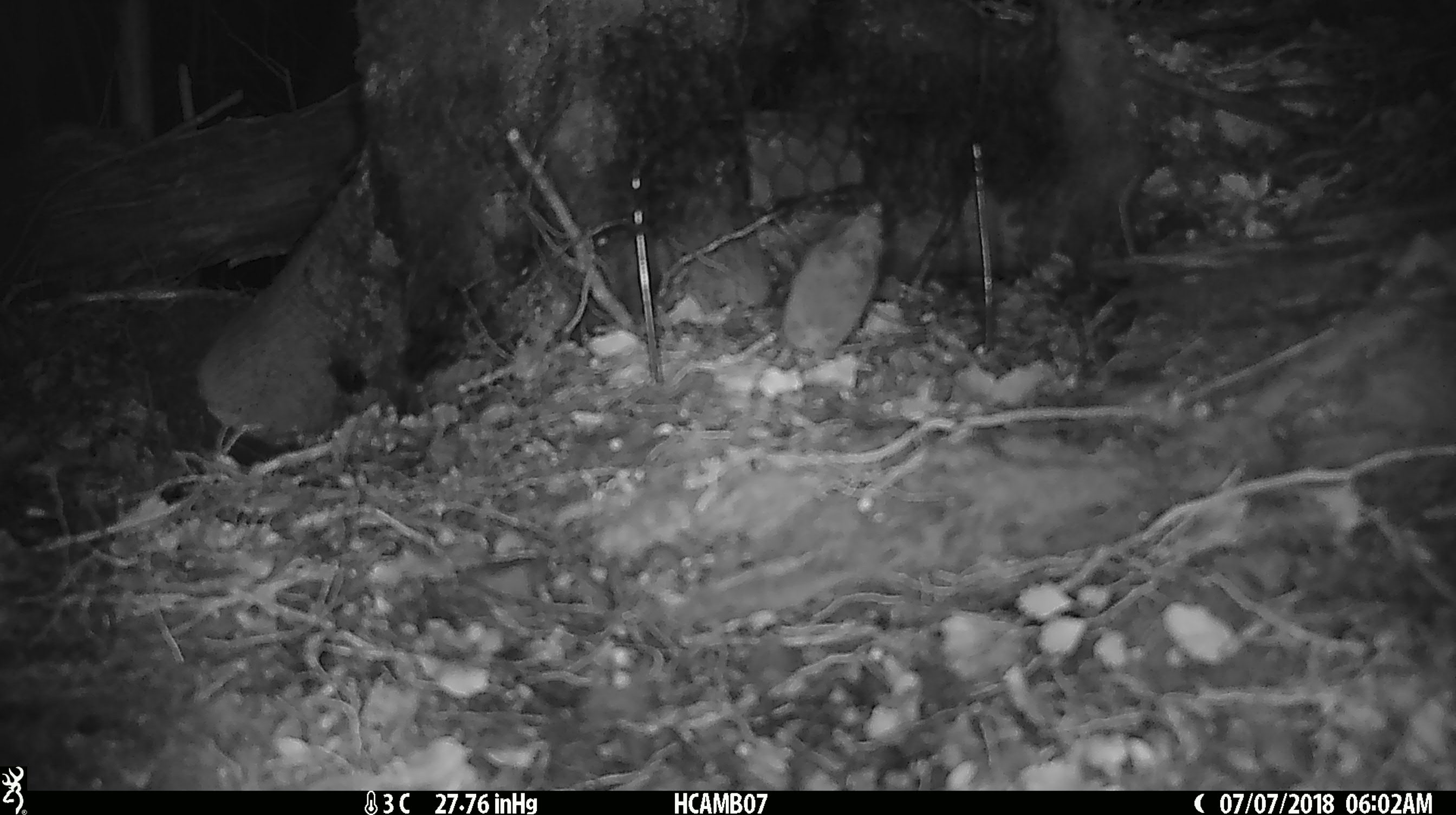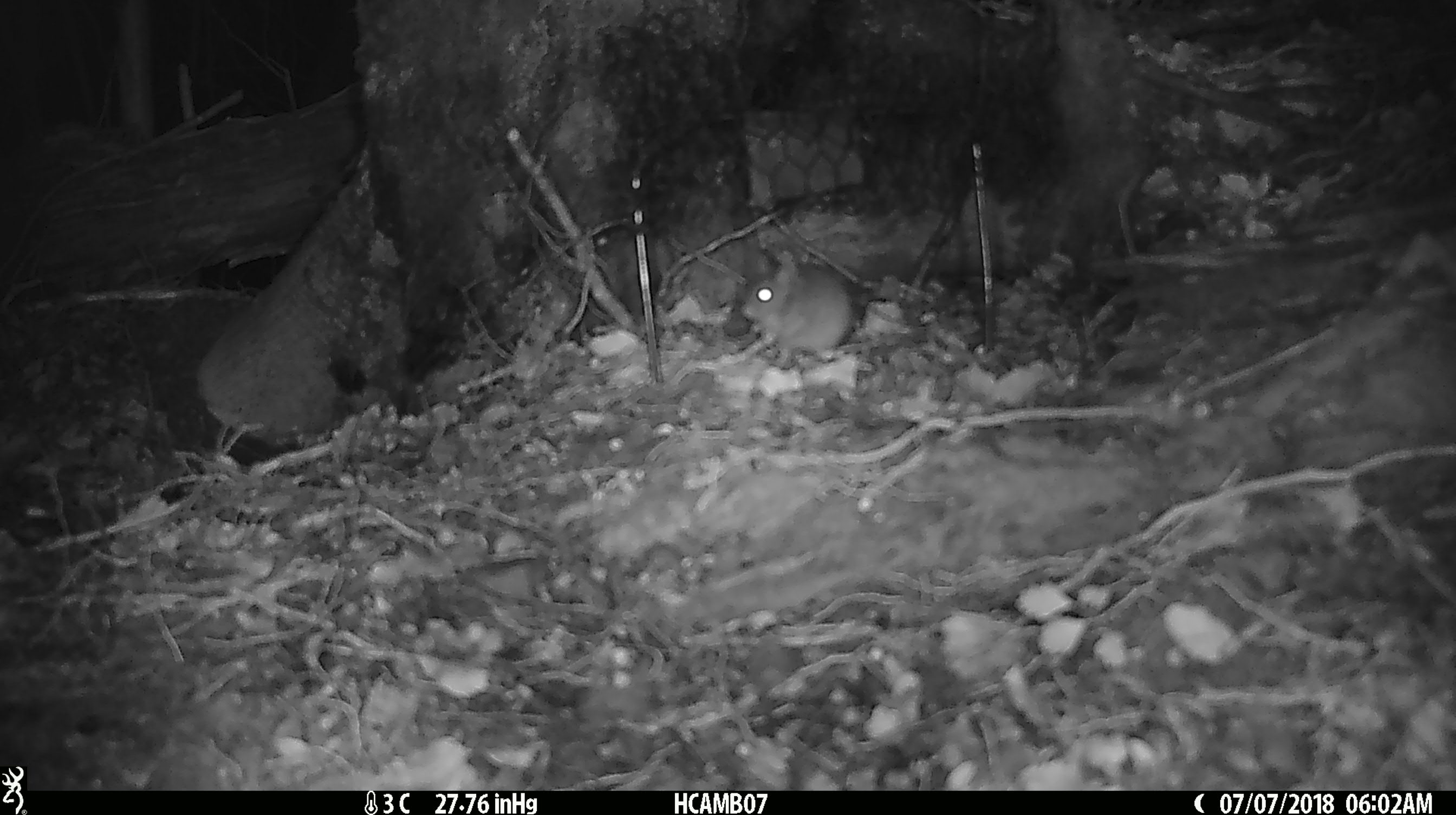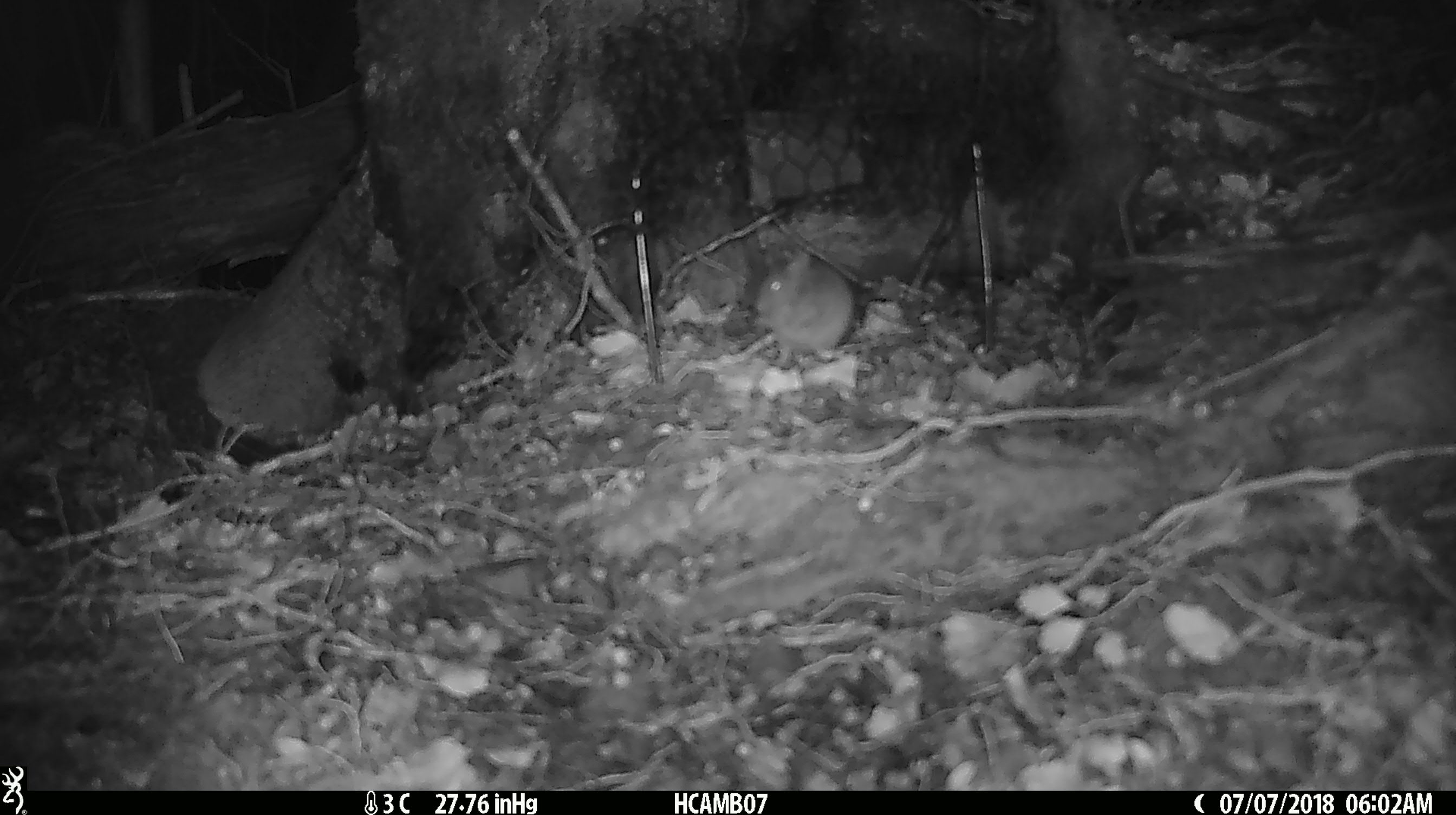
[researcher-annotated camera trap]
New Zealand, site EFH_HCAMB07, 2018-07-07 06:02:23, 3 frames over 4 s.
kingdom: Animalia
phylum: Chordata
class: Mammalia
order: Rodentia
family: Muridae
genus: Mus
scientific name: Mus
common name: mouse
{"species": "mouse (Mus)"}